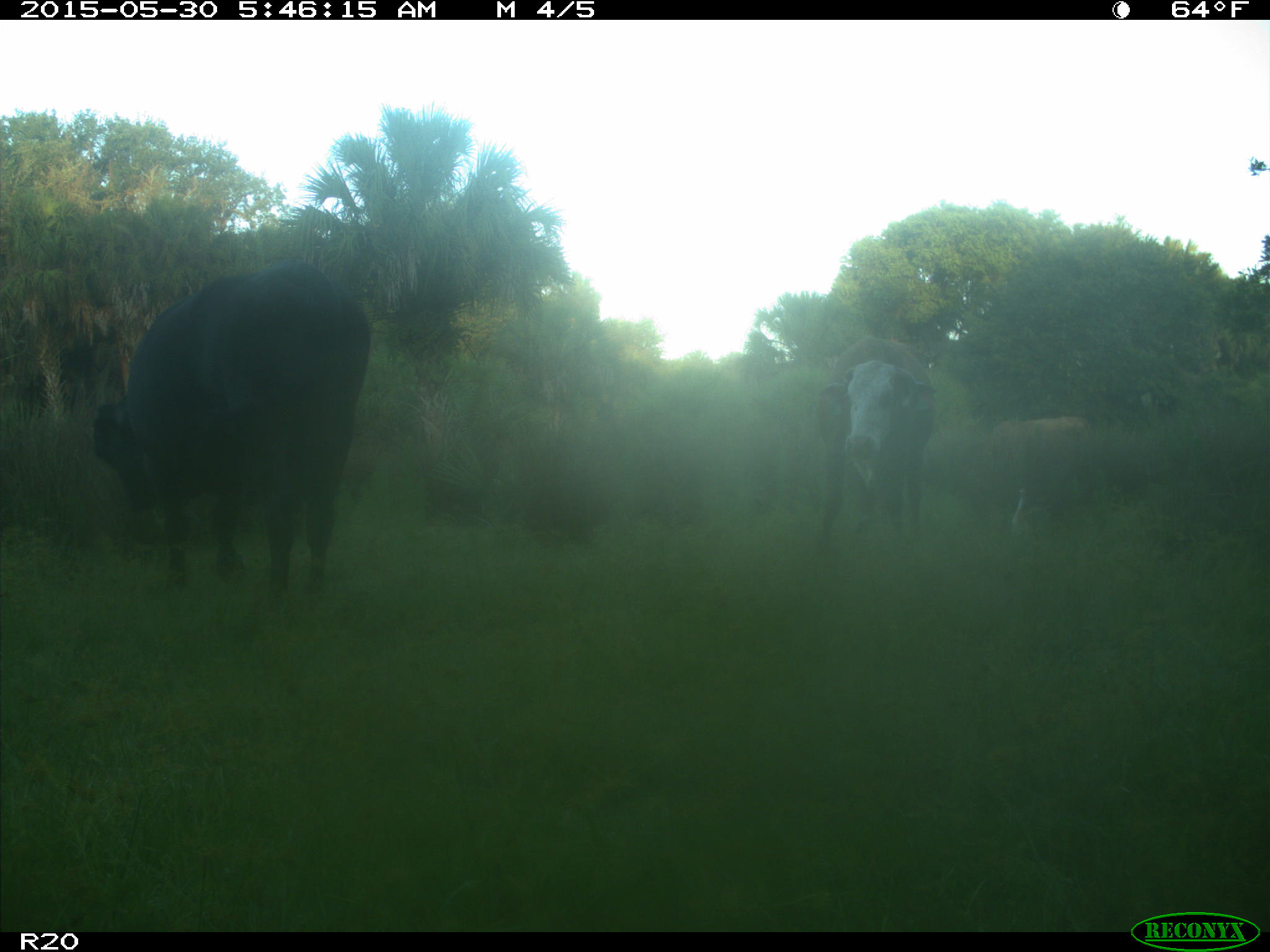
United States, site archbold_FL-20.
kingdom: Animalia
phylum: Chordata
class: Mammalia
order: Artiodactyla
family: Bovidae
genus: Bos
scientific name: Bos taurus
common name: domestic cow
Bos taurus (domestic cow).